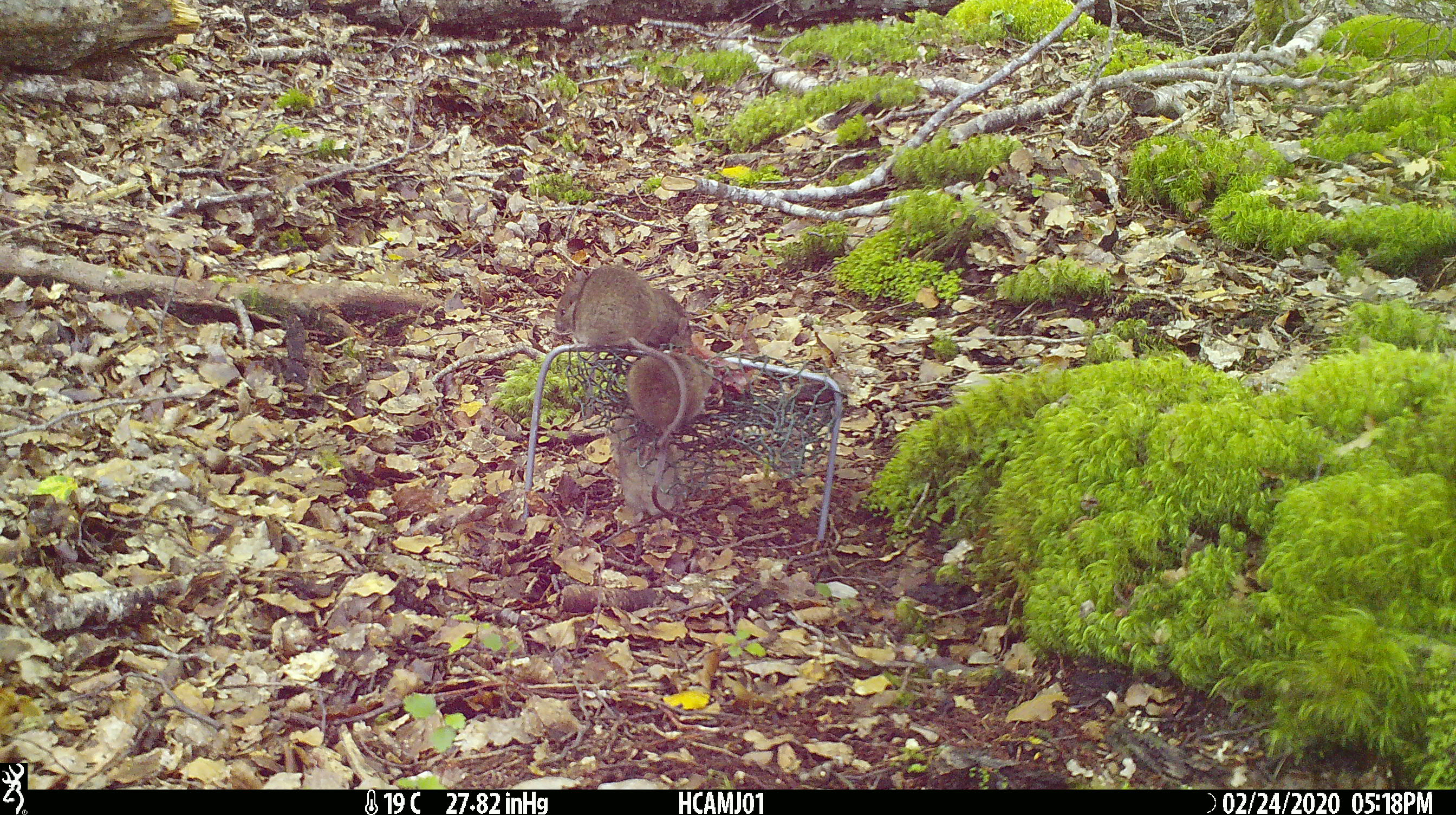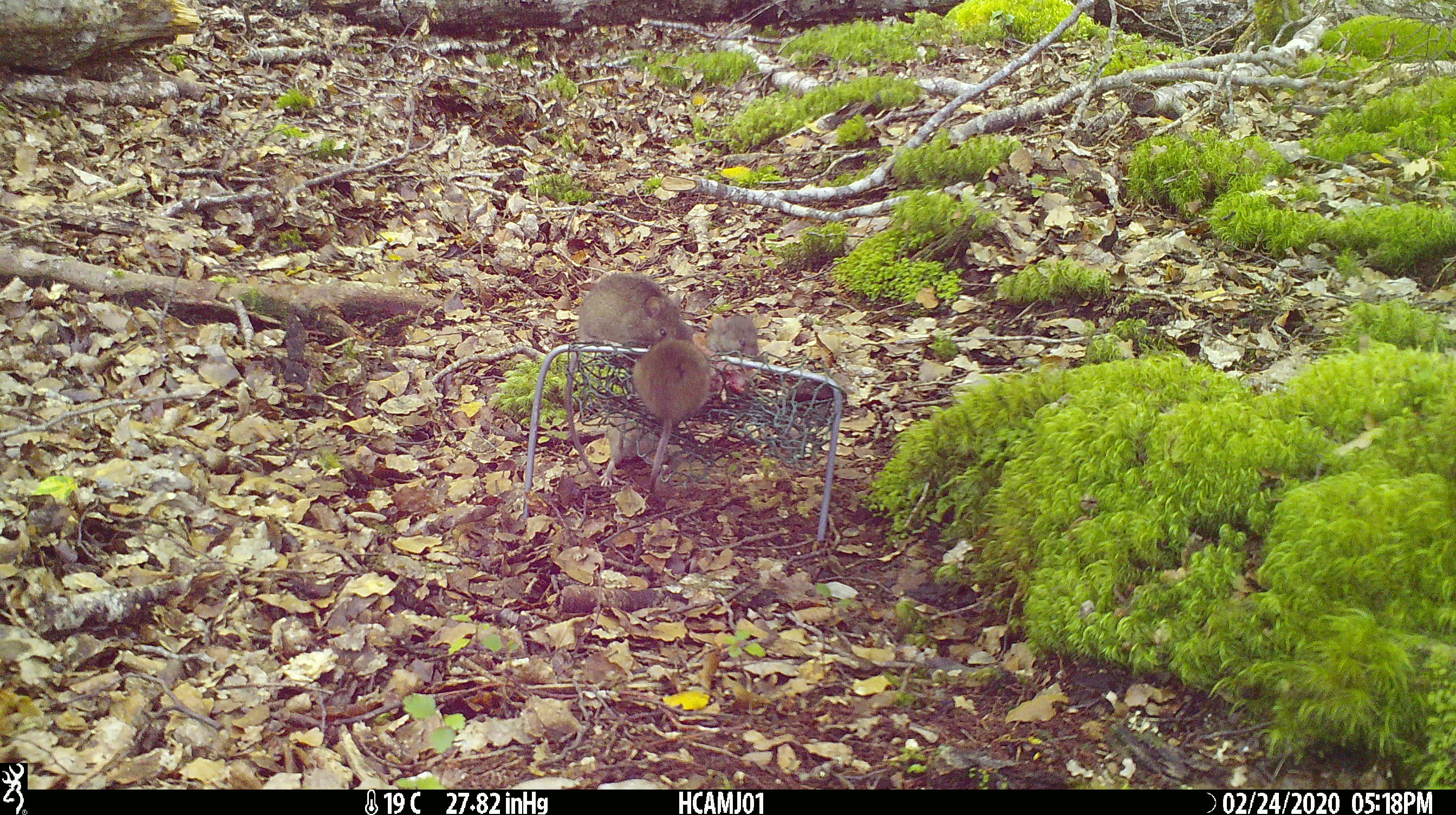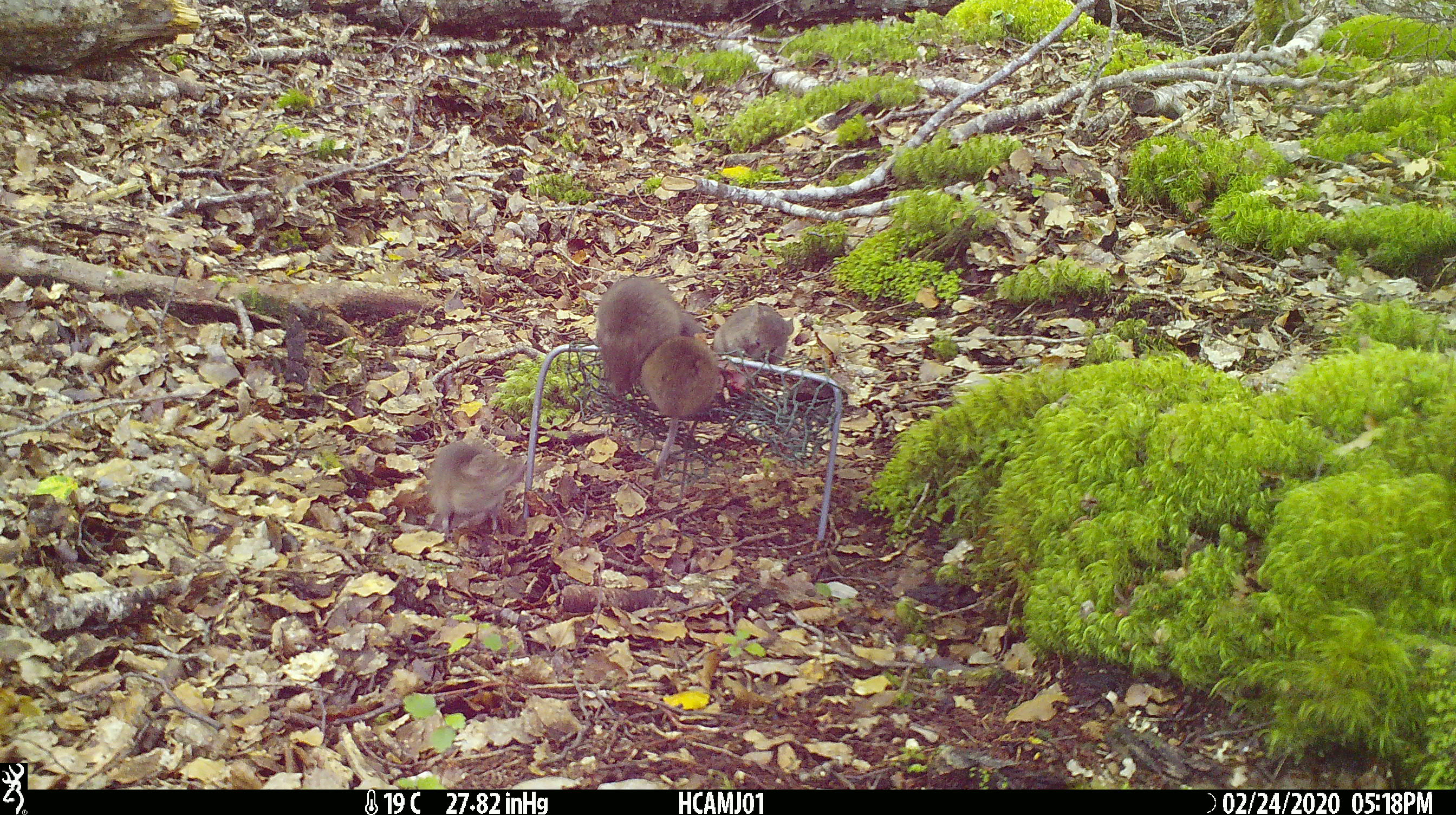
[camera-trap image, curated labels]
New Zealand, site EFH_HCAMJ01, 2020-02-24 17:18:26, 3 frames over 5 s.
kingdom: Animalia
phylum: Chordata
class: Mammalia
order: Rodentia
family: Muridae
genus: Mus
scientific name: Mus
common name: mouse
Mouse (Mus).